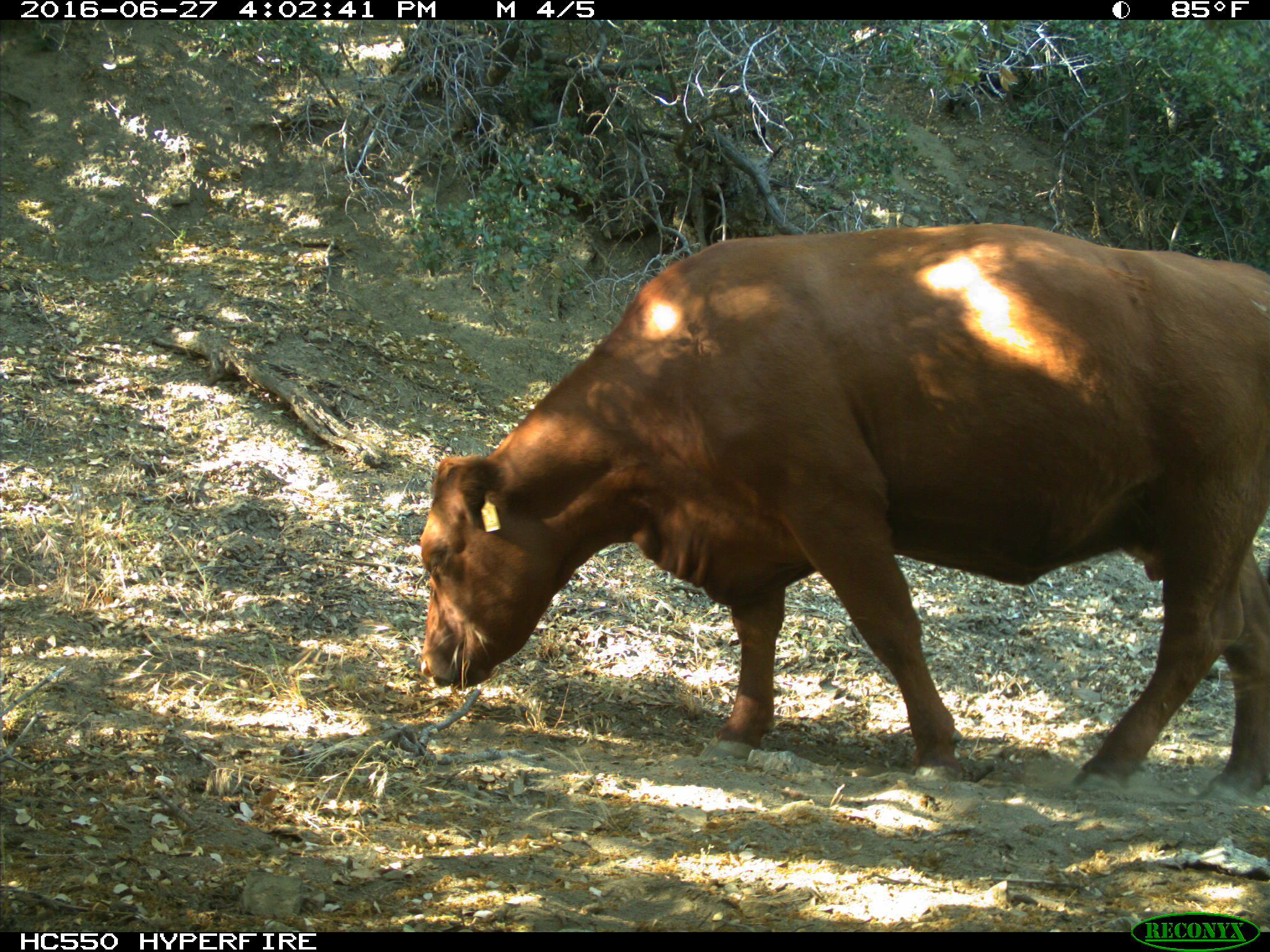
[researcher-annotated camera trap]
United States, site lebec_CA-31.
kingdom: Animalia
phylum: Chordata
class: Mammalia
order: Artiodactyla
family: Bovidae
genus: Bos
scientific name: Bos taurus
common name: domestic cow